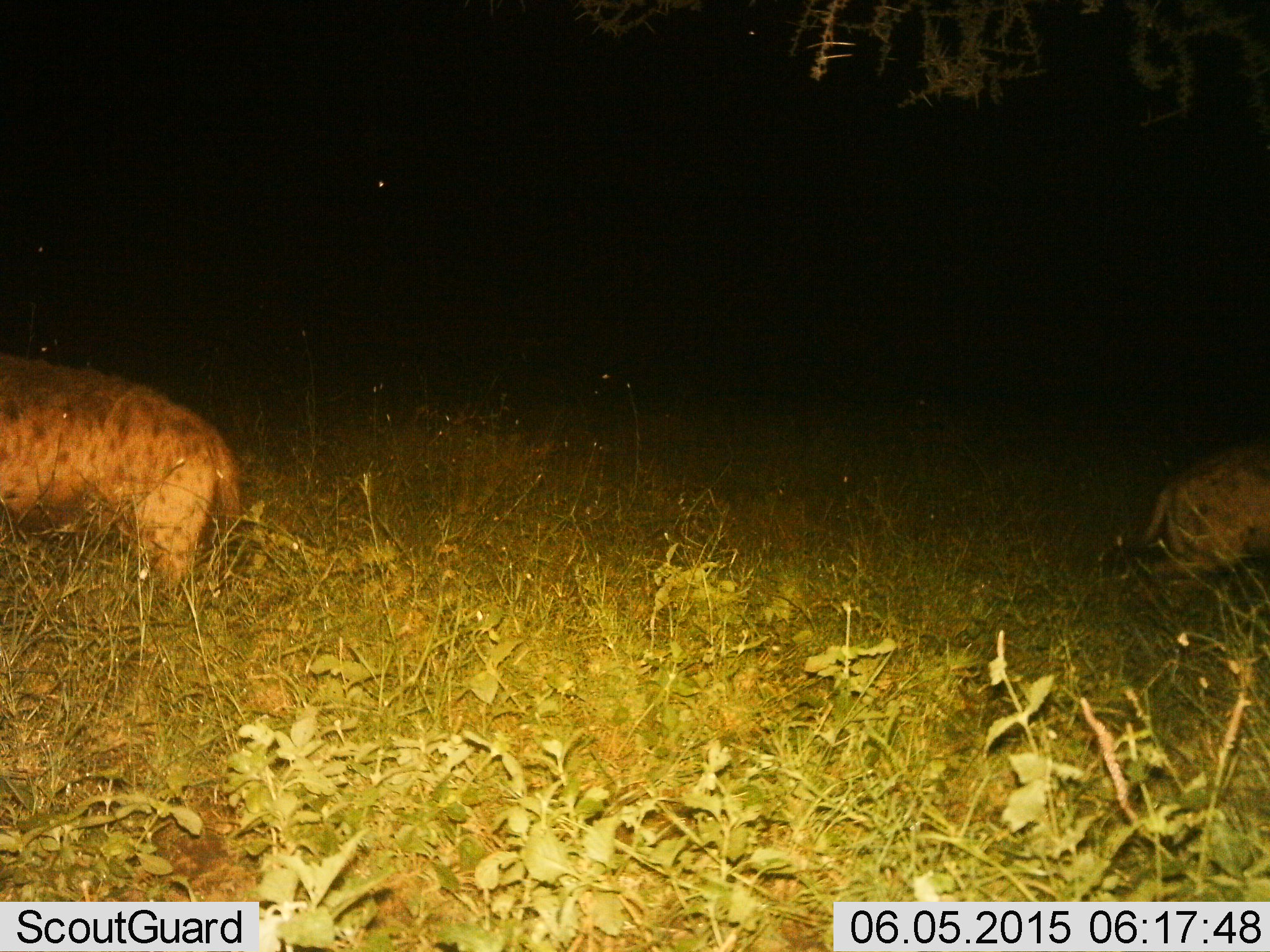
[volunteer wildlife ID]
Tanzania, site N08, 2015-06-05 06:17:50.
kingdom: Animalia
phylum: Chordata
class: Mammalia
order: Carnivora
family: Hyaenidae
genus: Crocuta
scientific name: Crocuta crocuta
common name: spotted hyena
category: hyenaspotted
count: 2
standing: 40%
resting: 0%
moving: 90%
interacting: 0%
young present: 0%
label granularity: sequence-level